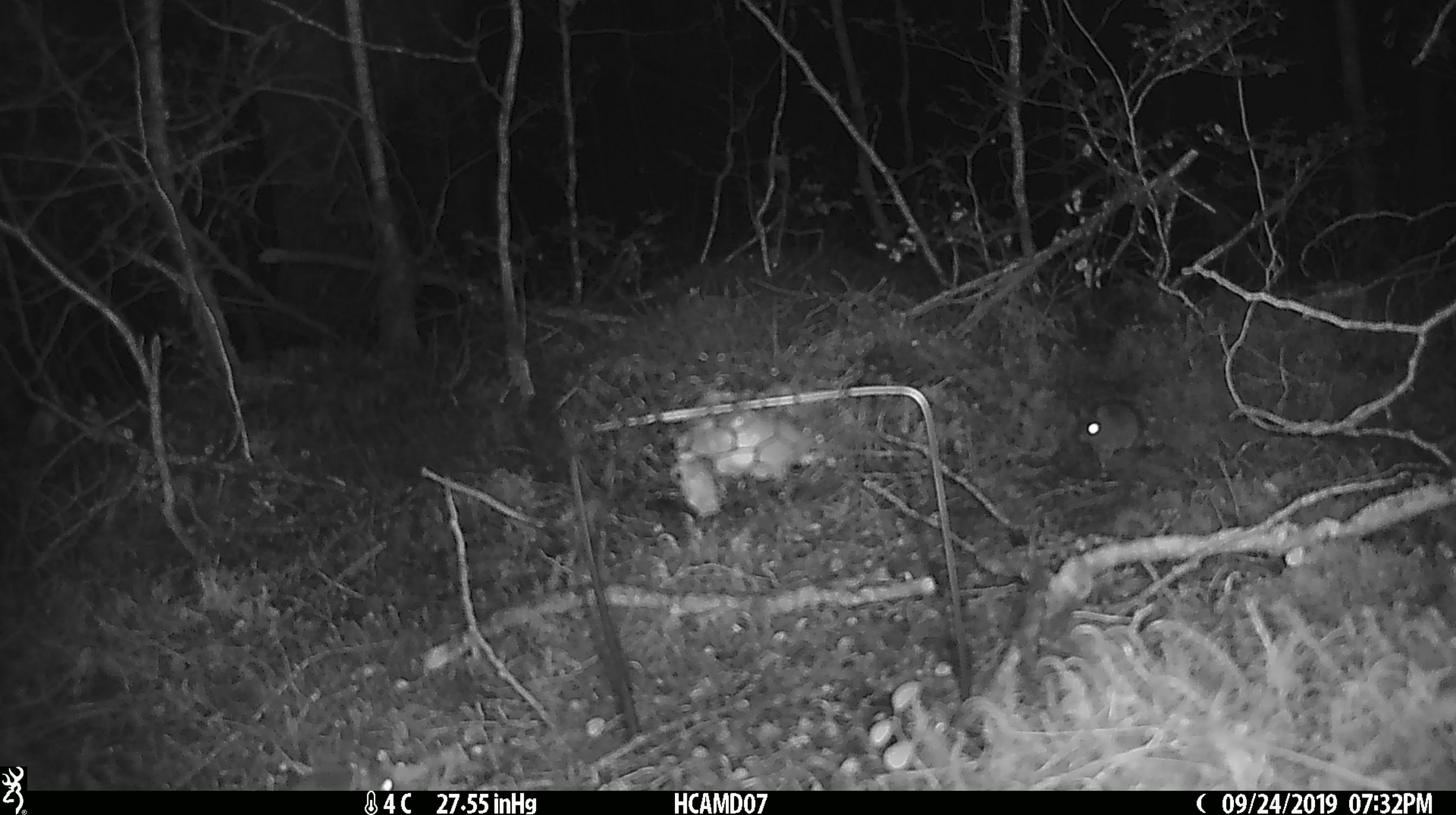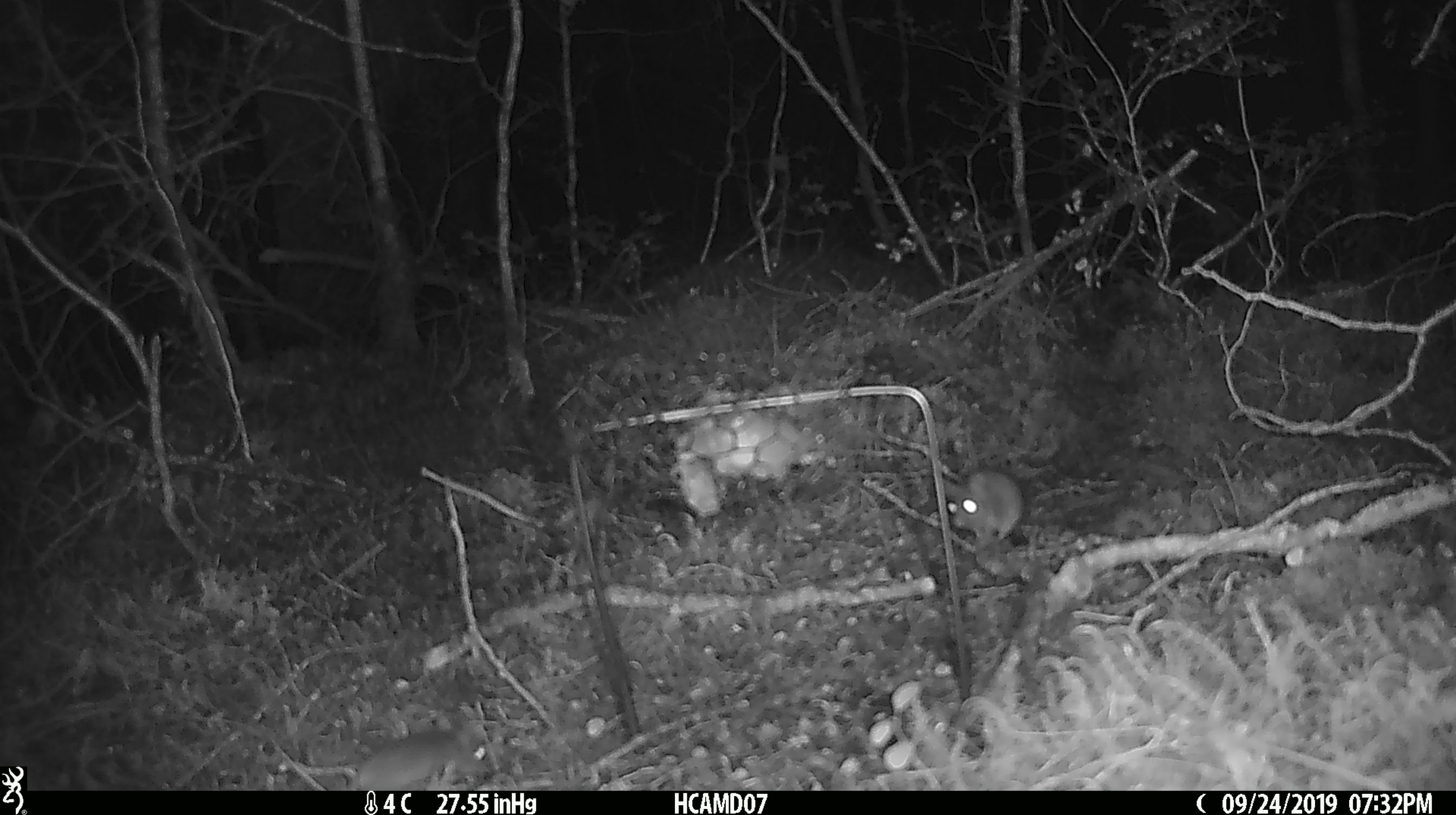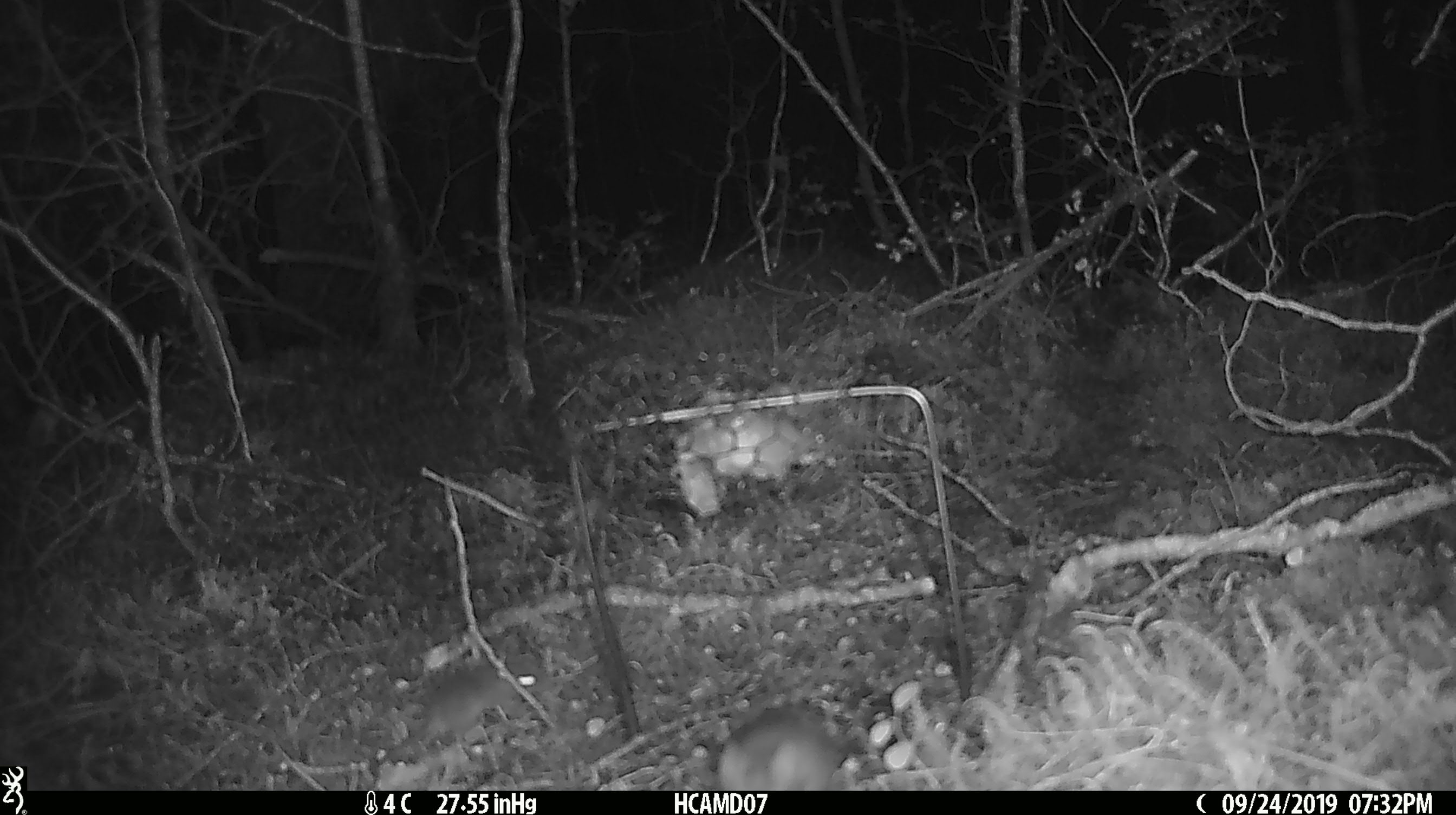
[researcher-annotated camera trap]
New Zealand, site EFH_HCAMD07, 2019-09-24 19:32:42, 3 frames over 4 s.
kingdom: Animalia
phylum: Chordata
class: Mammalia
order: Rodentia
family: Muridae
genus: Mus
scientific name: Mus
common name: mouse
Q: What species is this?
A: Mouse (Mus).